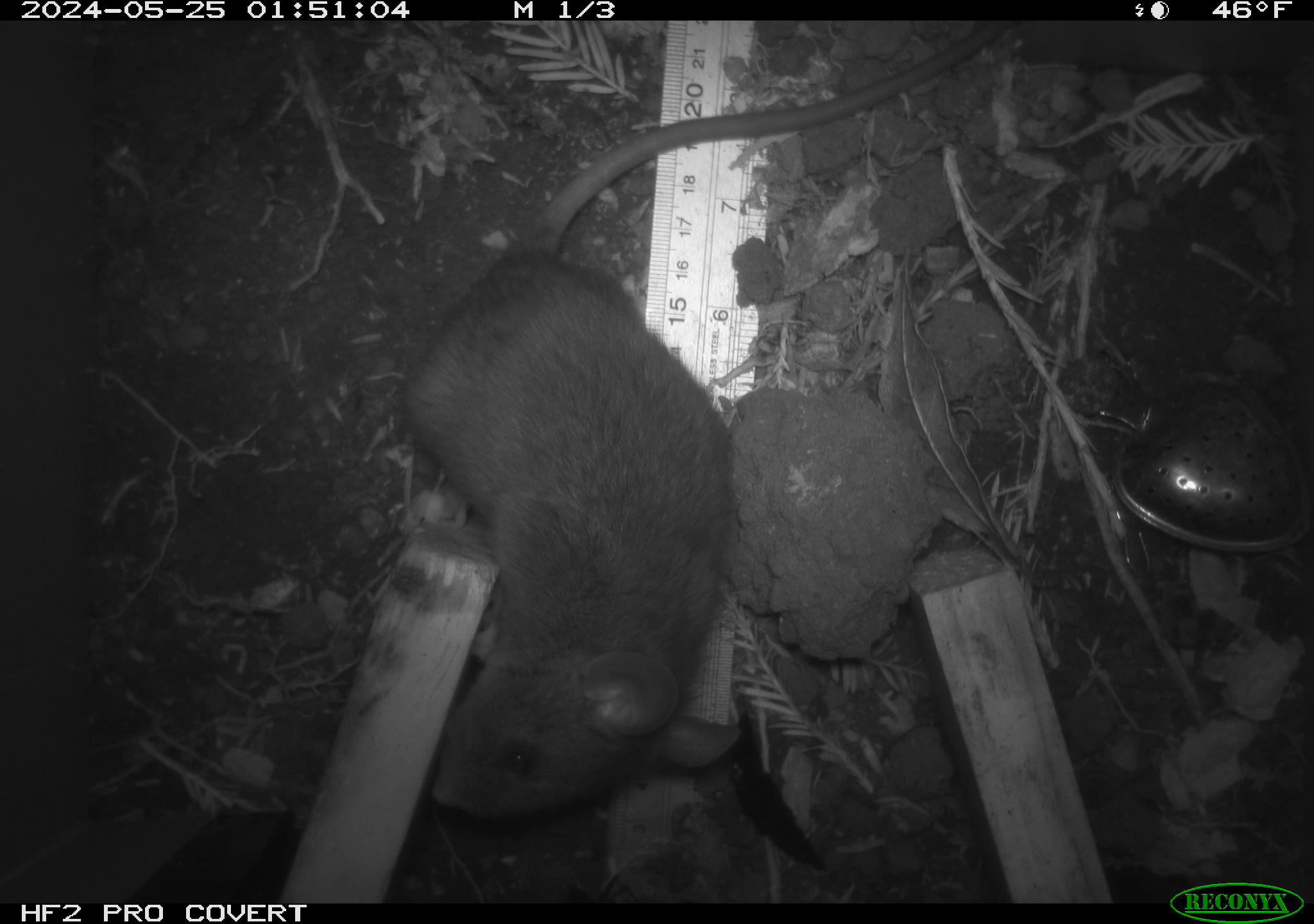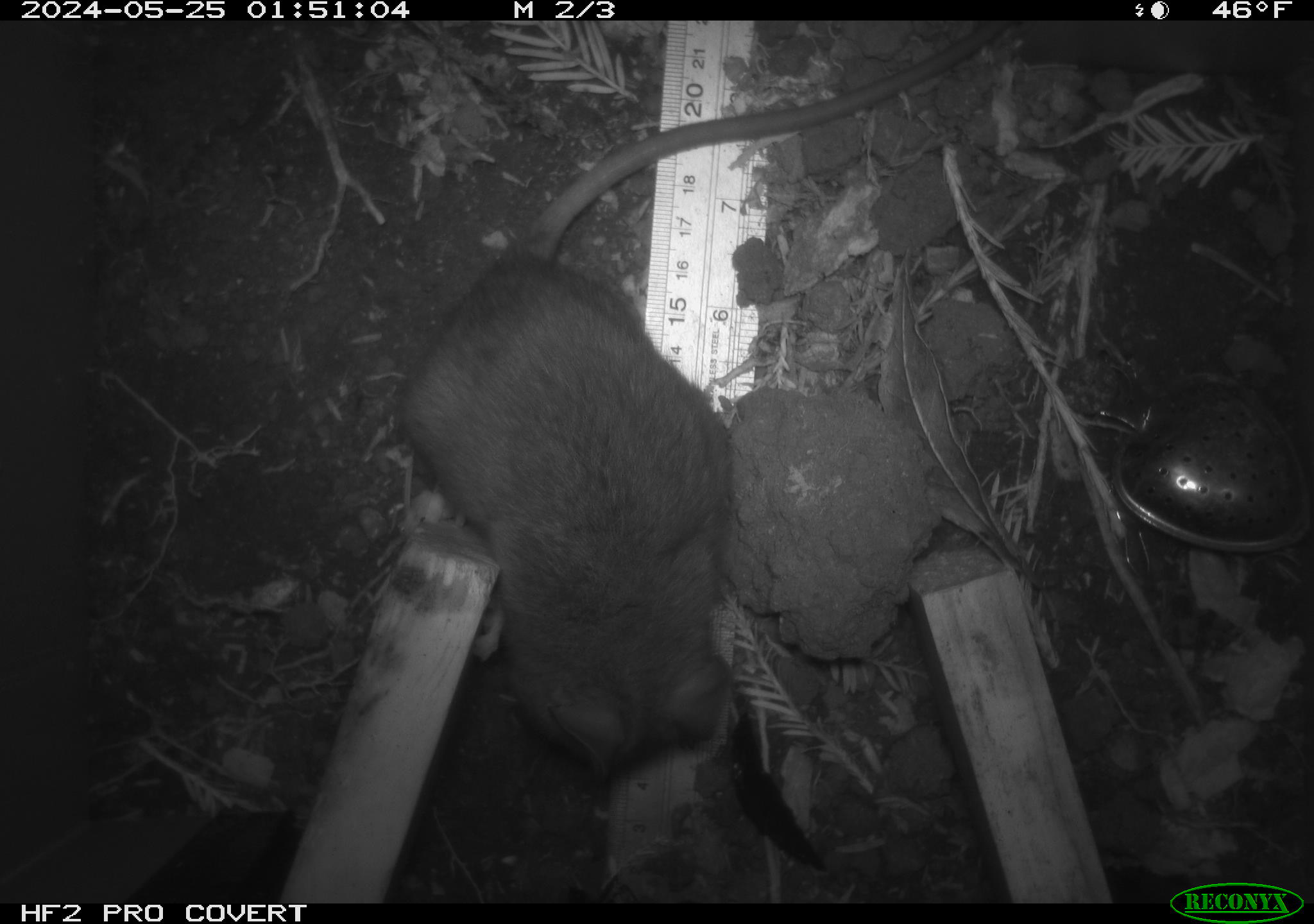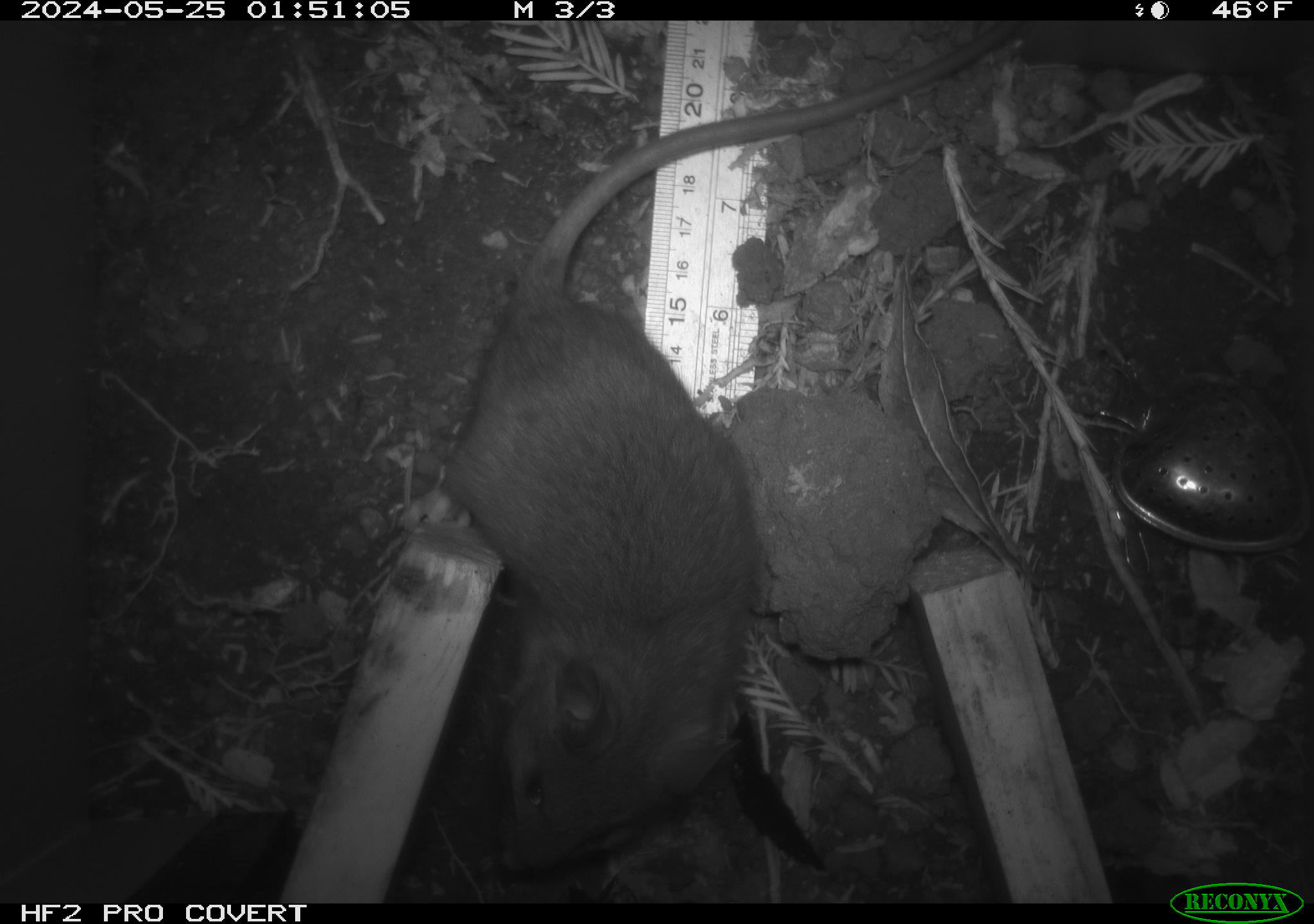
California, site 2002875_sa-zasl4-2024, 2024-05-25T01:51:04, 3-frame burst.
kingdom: Animalia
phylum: Chordata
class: Mammalia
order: Rodentia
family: Cricetidae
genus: Neotoma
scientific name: Neotoma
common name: pack rat or woodrat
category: neotoma species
Neotoma species (pack rat or woodrat) (Neotoma).